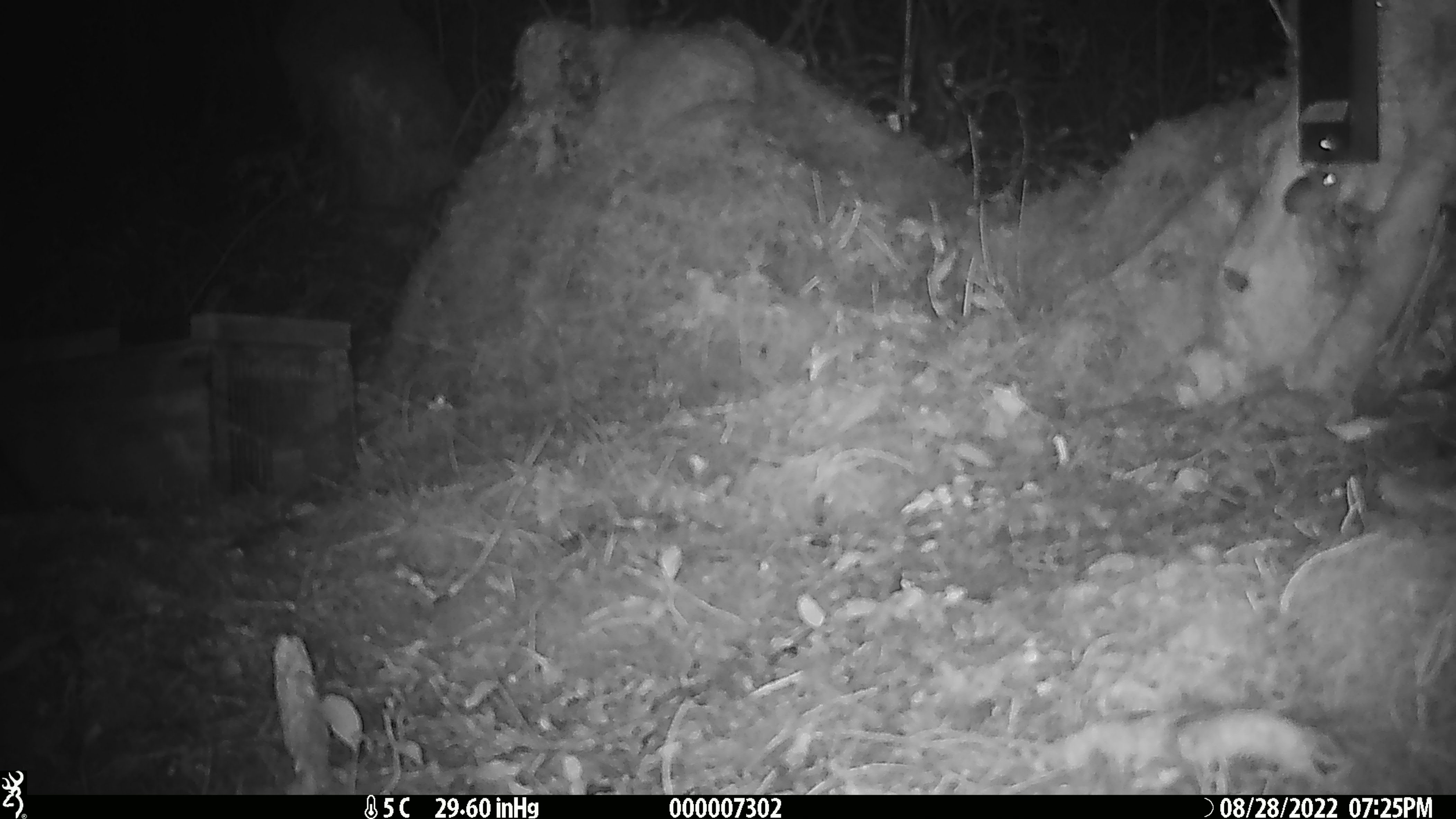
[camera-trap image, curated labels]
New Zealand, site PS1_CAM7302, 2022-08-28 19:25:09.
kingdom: Animalia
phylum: Chordata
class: Mammalia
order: Rodentia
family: Muridae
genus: Mus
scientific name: Mus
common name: mouse